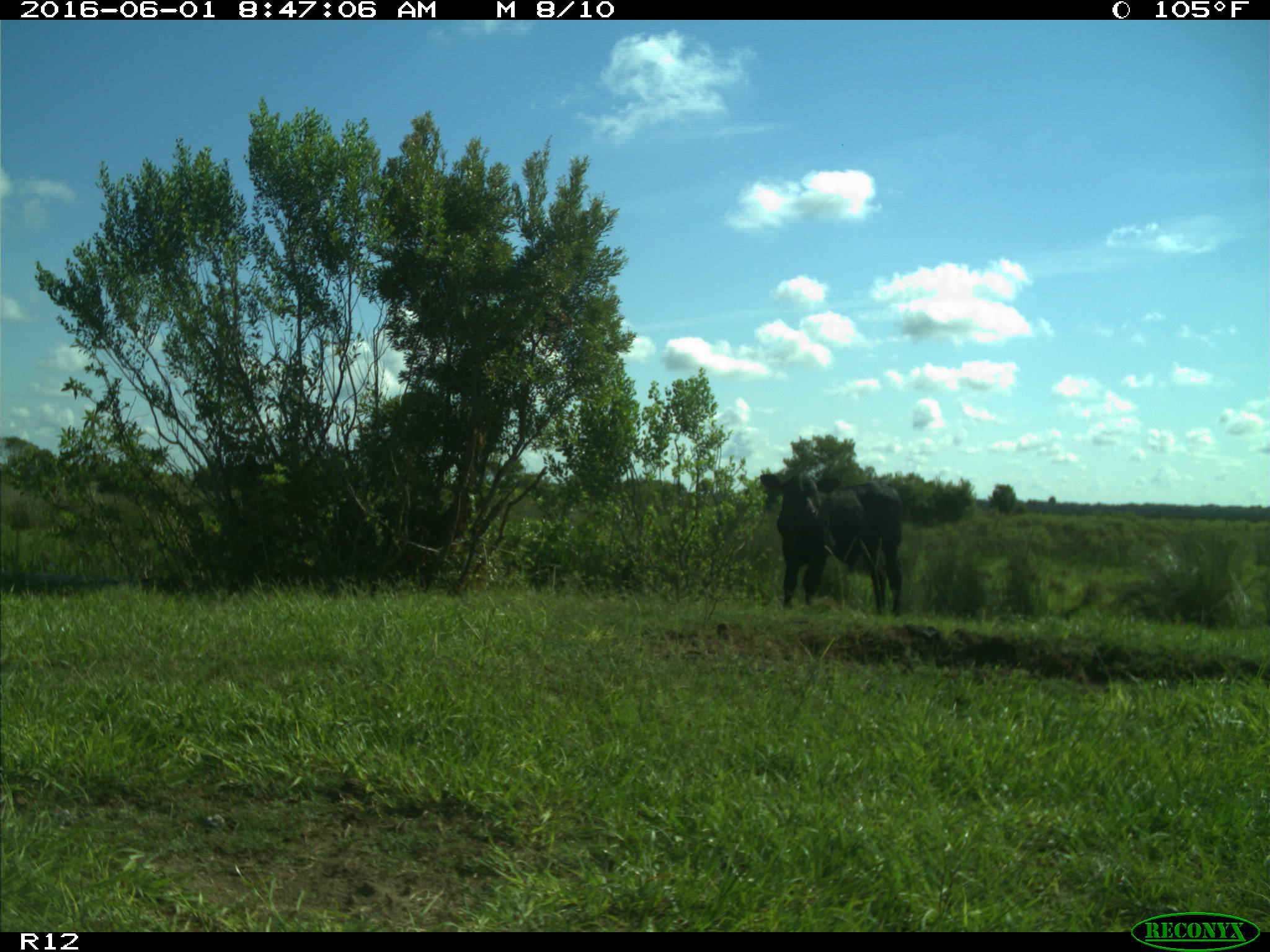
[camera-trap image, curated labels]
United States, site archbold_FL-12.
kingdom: Animalia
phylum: Chordata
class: Mammalia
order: Artiodactyla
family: Bovidae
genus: Bos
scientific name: Bos taurus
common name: domestic cow